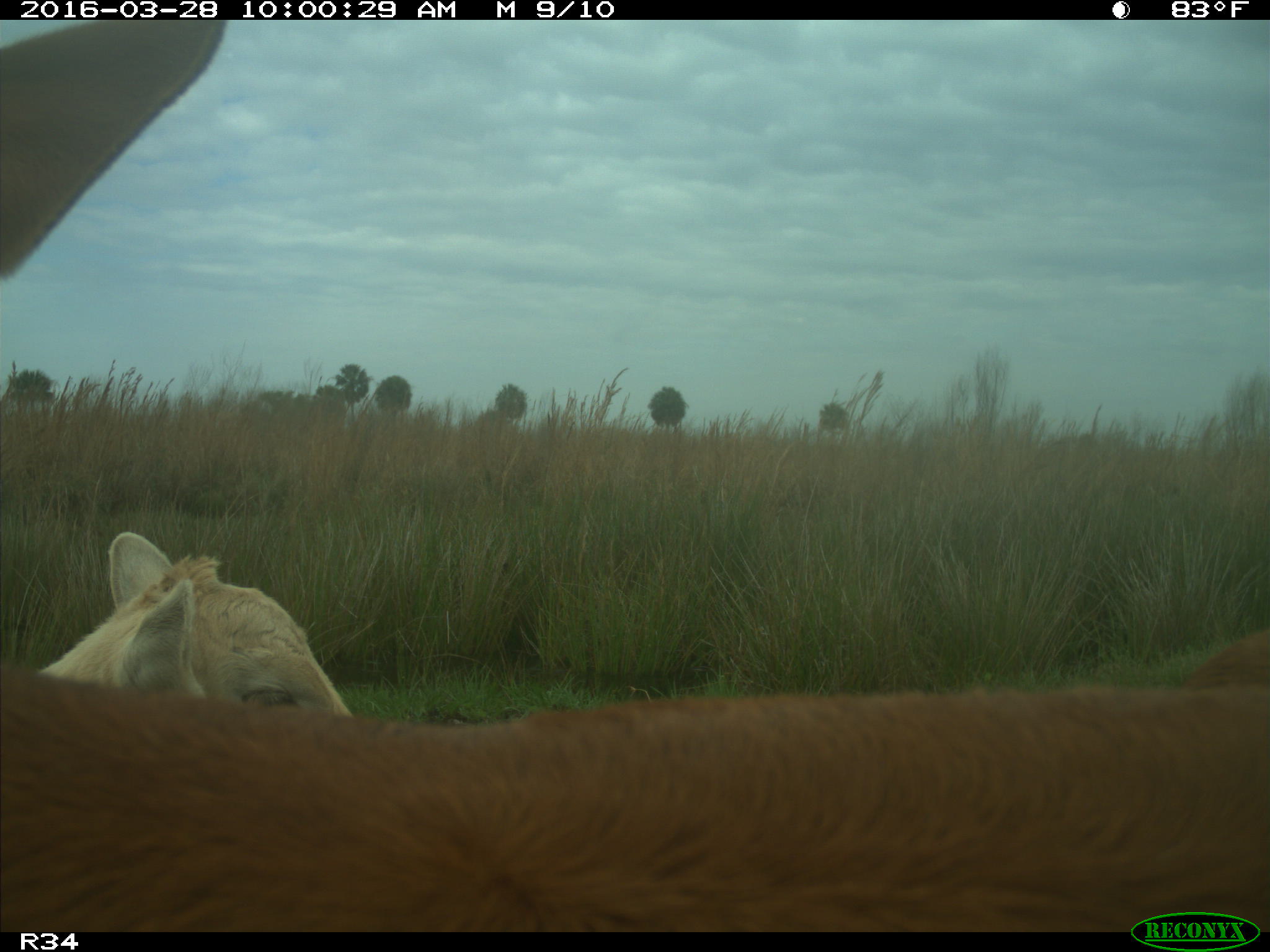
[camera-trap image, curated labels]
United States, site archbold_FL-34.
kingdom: Animalia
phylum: Chordata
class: Mammalia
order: Artiodactyla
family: Bovidae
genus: Bos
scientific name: Bos taurus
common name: domestic cow